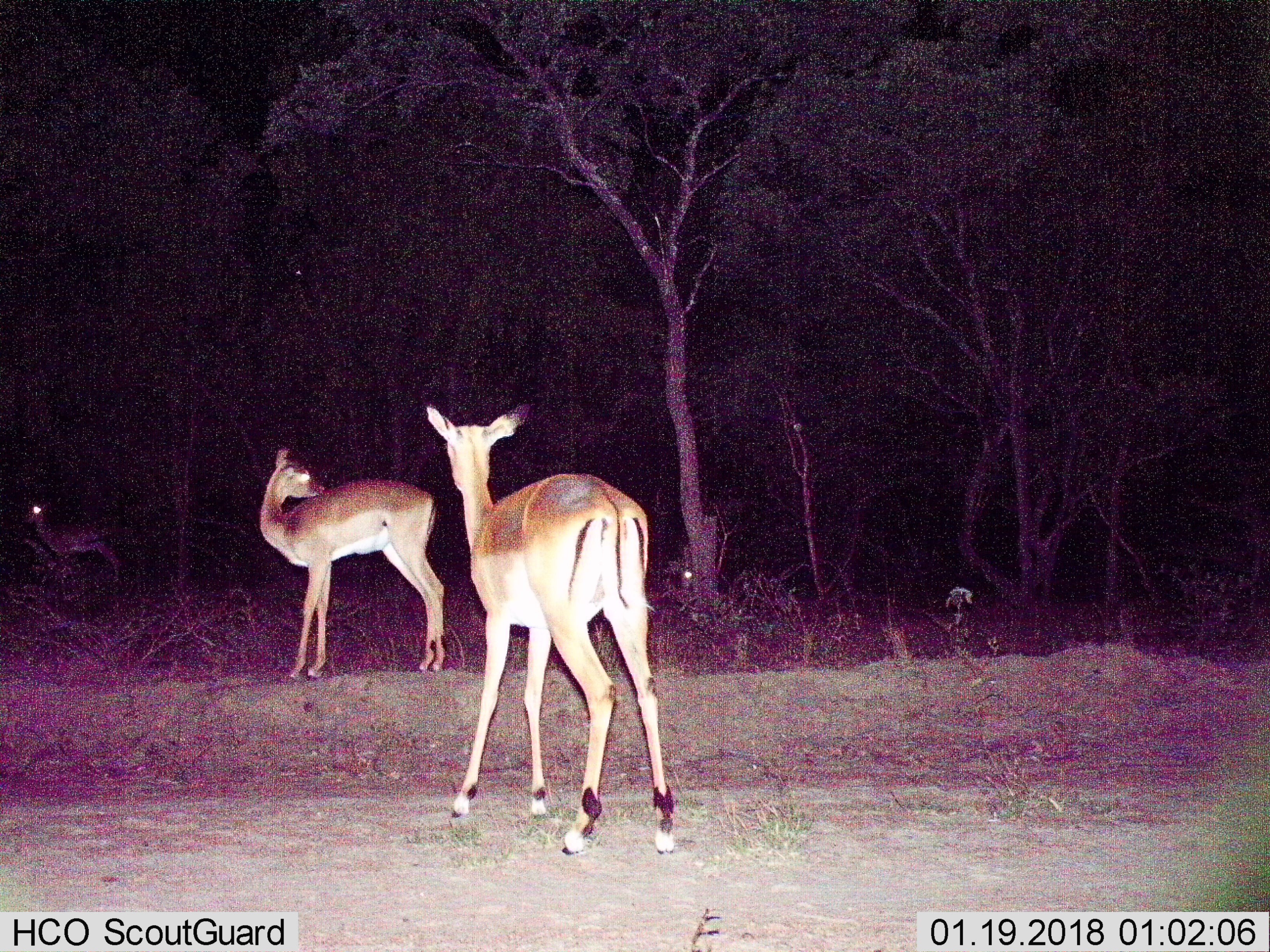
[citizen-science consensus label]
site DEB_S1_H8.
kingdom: Animalia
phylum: Chordata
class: Mammalia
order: Artiodactyla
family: Bovidae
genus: Aepyceros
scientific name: Aepyceros melampus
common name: impala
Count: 3.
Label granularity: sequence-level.